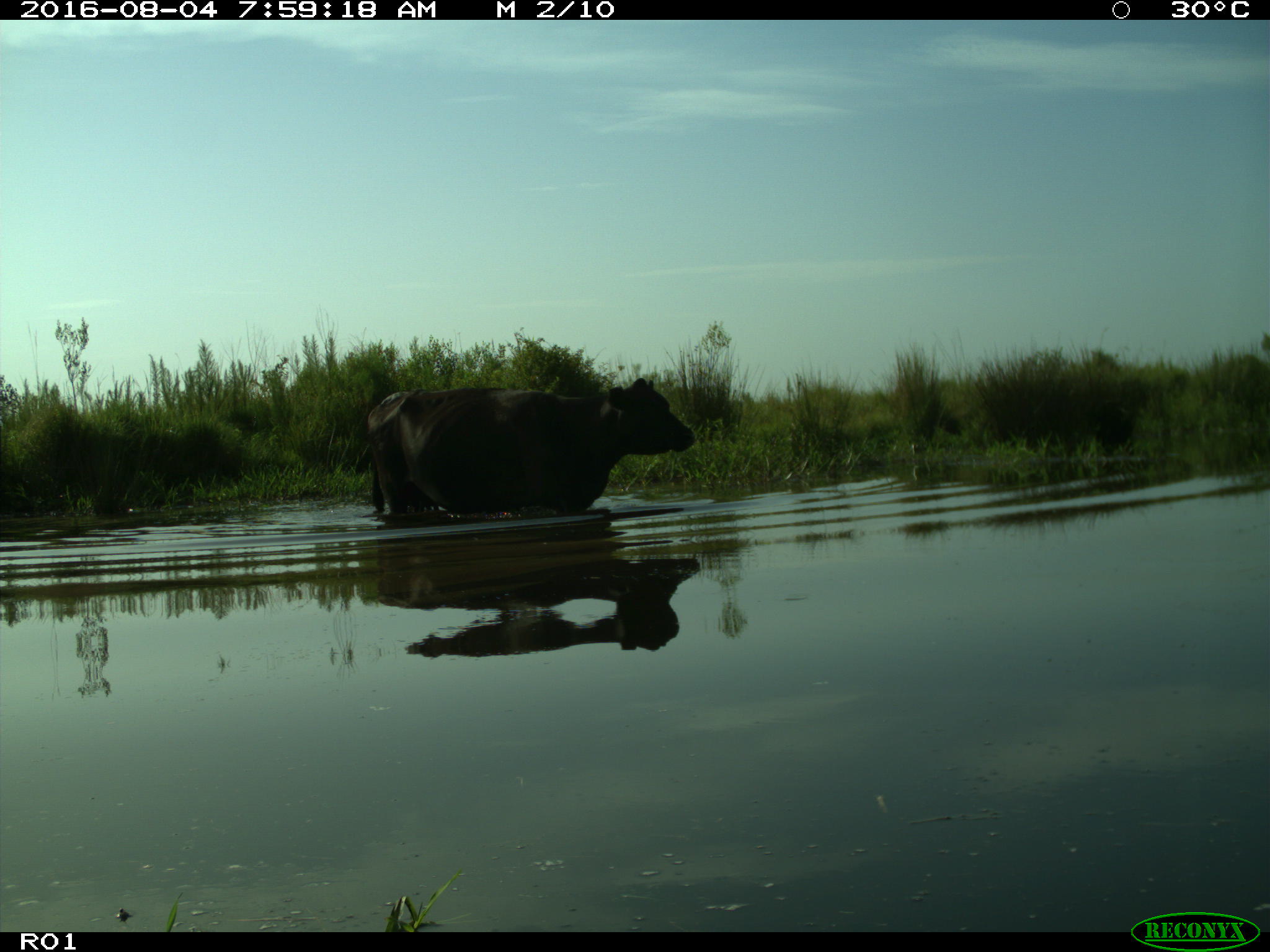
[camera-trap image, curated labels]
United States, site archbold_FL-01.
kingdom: Animalia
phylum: Chordata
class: Mammalia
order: Artiodactyla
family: Bovidae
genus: Bos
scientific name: Bos taurus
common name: domestic cow